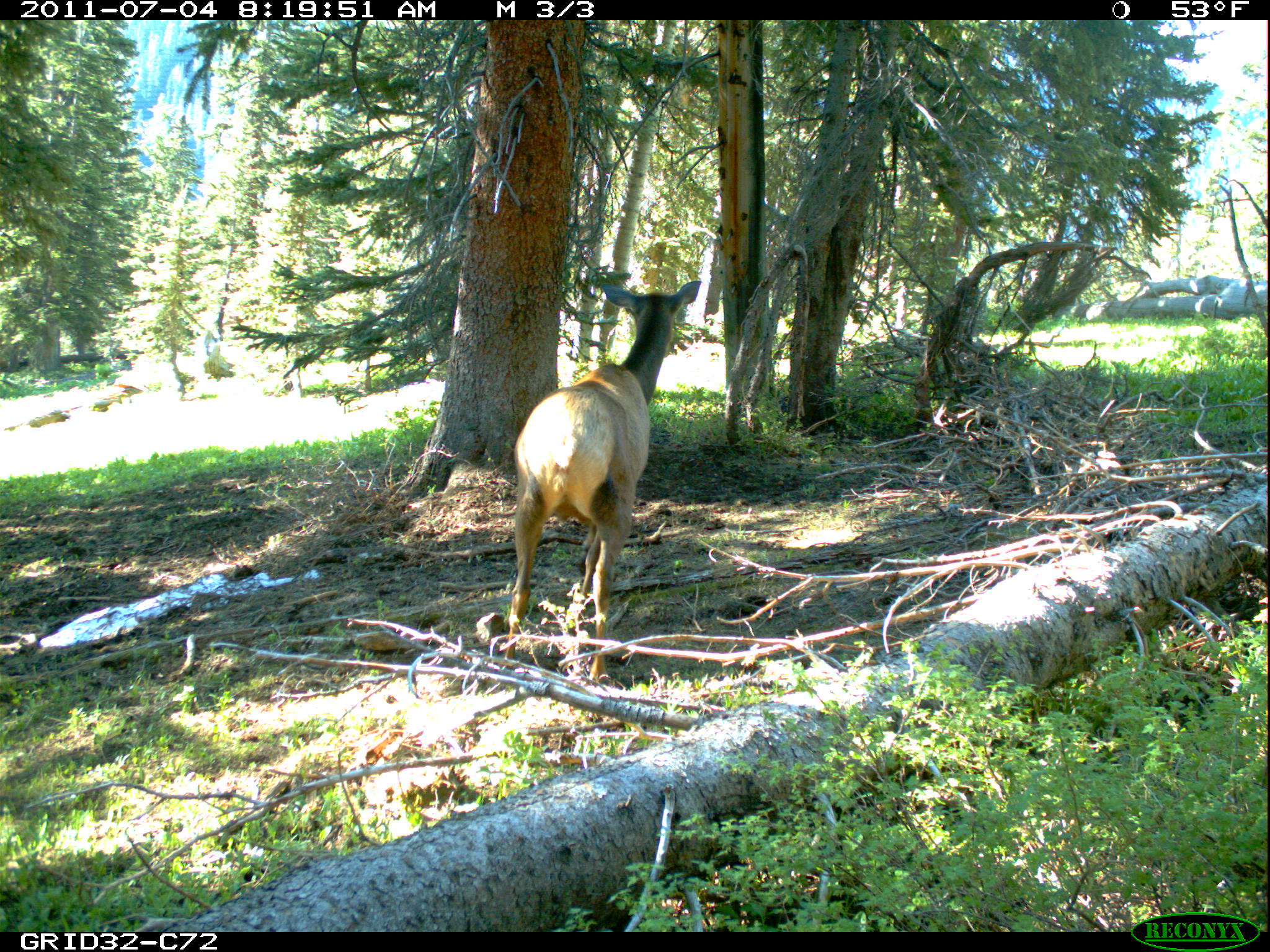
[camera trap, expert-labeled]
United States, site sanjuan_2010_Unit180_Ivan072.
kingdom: Animalia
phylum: Chordata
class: Mammalia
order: Artiodactyla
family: Cervidae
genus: Cervus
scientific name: Cervus elaphus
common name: red deer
Cervus elaphus (red deer).